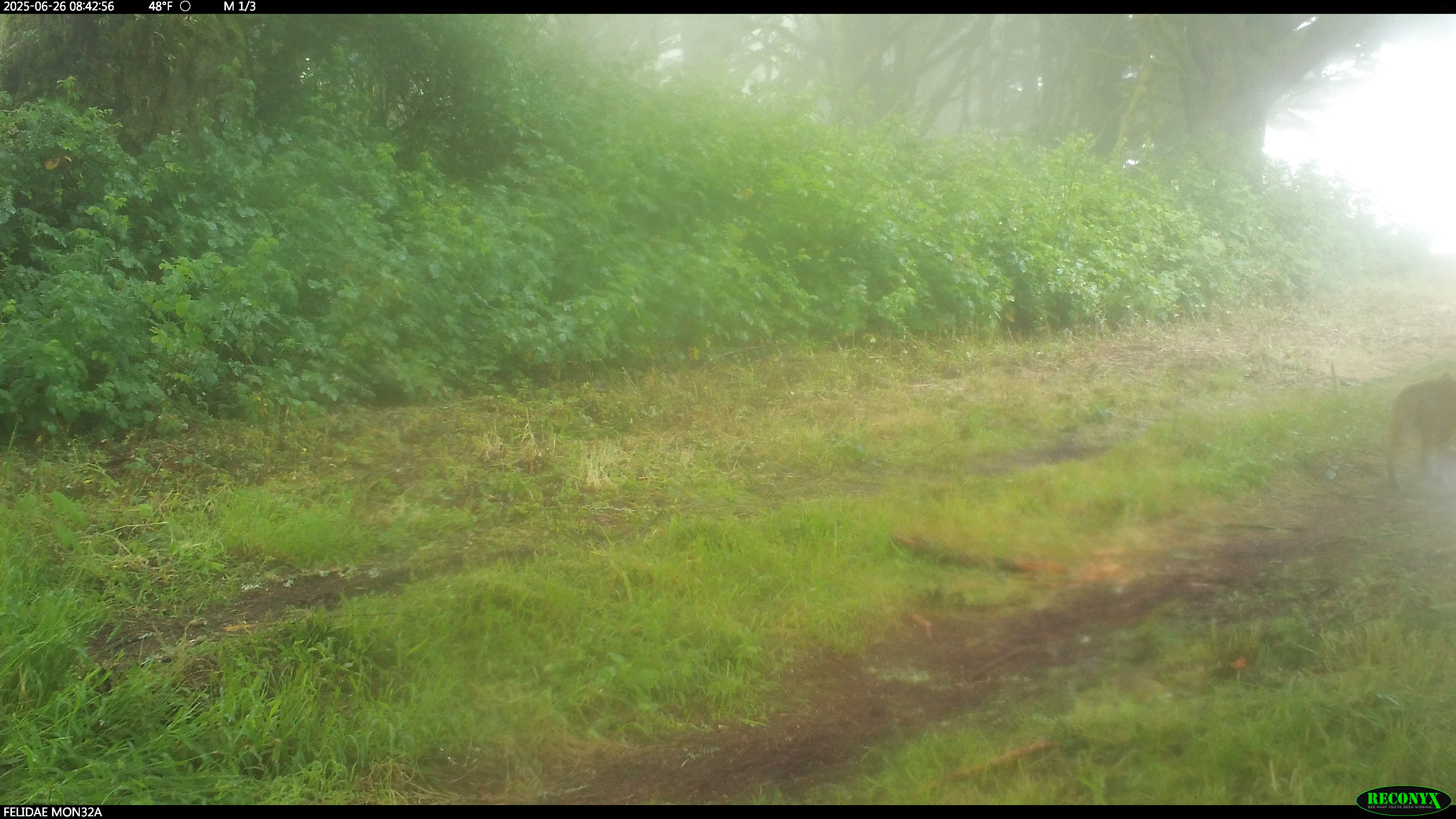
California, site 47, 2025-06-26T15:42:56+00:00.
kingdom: Animalia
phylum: Chordata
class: Mammalia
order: Carnivora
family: Felidae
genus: Lynx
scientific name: Lynx rufus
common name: bobcat